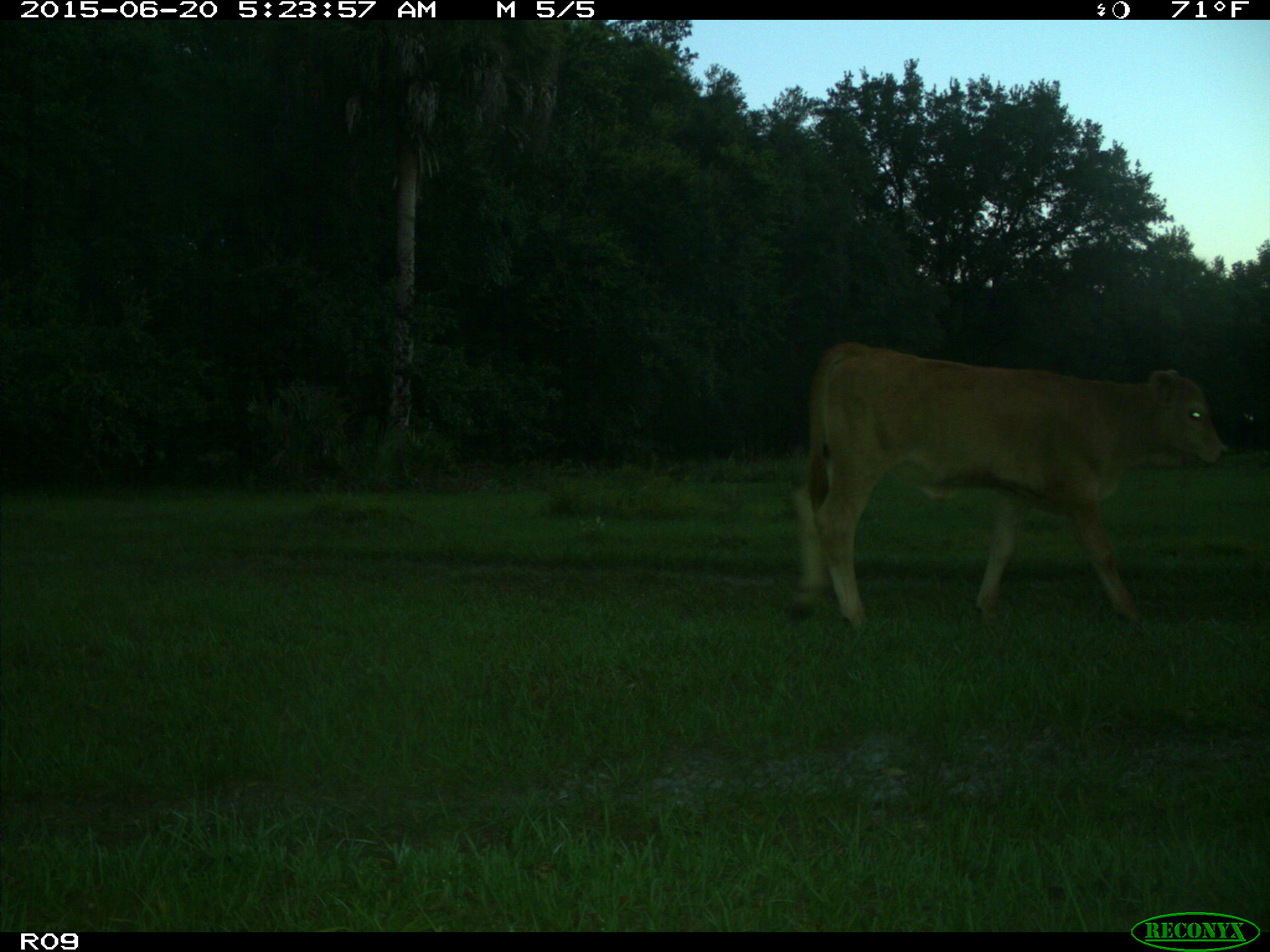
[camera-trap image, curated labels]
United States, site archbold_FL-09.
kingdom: Animalia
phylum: Chordata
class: Mammalia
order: Artiodactyla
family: Bovidae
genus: Bos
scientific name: Bos taurus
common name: domestic cow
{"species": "Bos taurus (domestic cow)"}